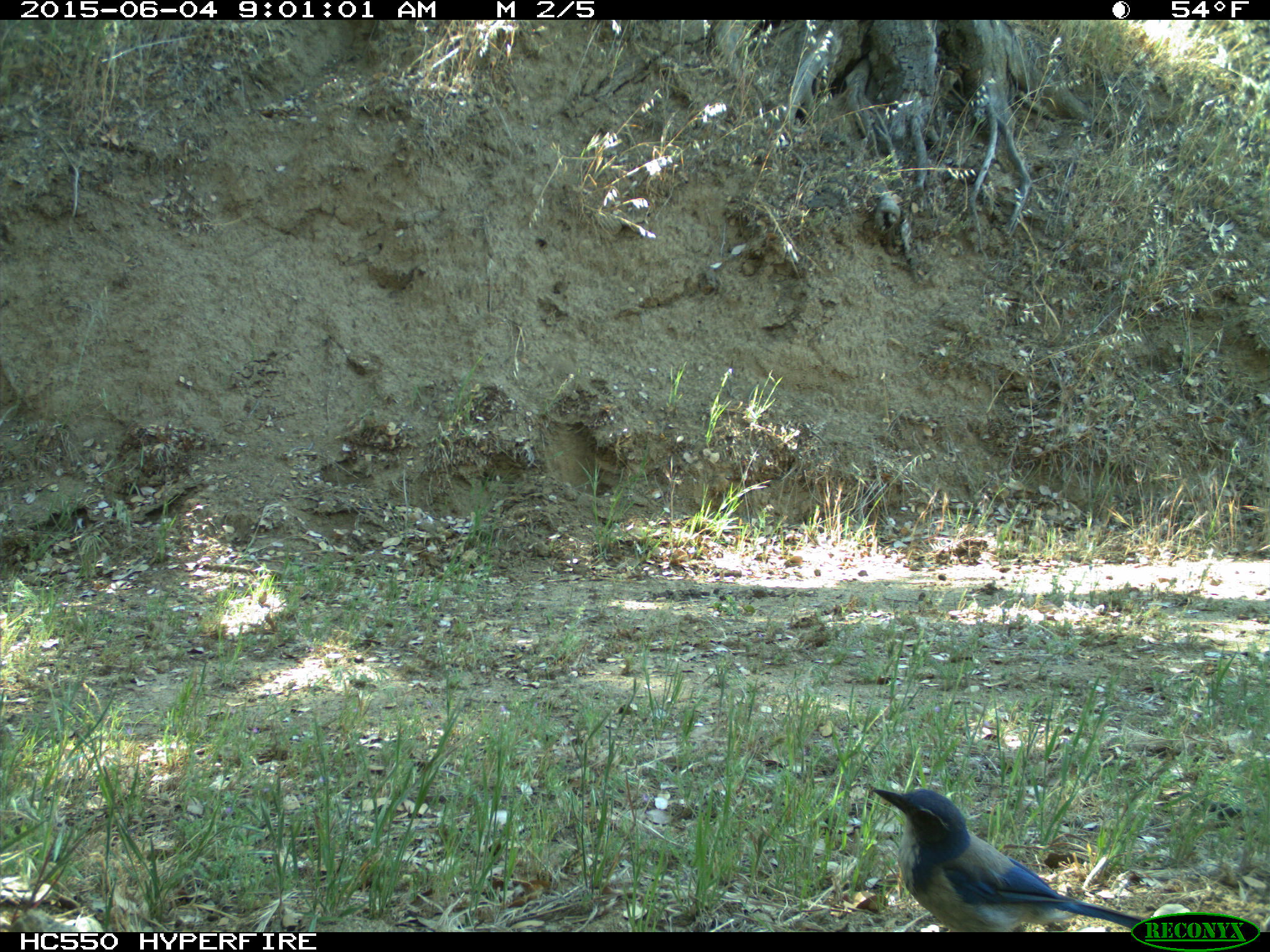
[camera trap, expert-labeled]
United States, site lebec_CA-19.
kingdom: Animalia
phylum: Chordata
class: Aves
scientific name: Aves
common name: birds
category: unidentified bird